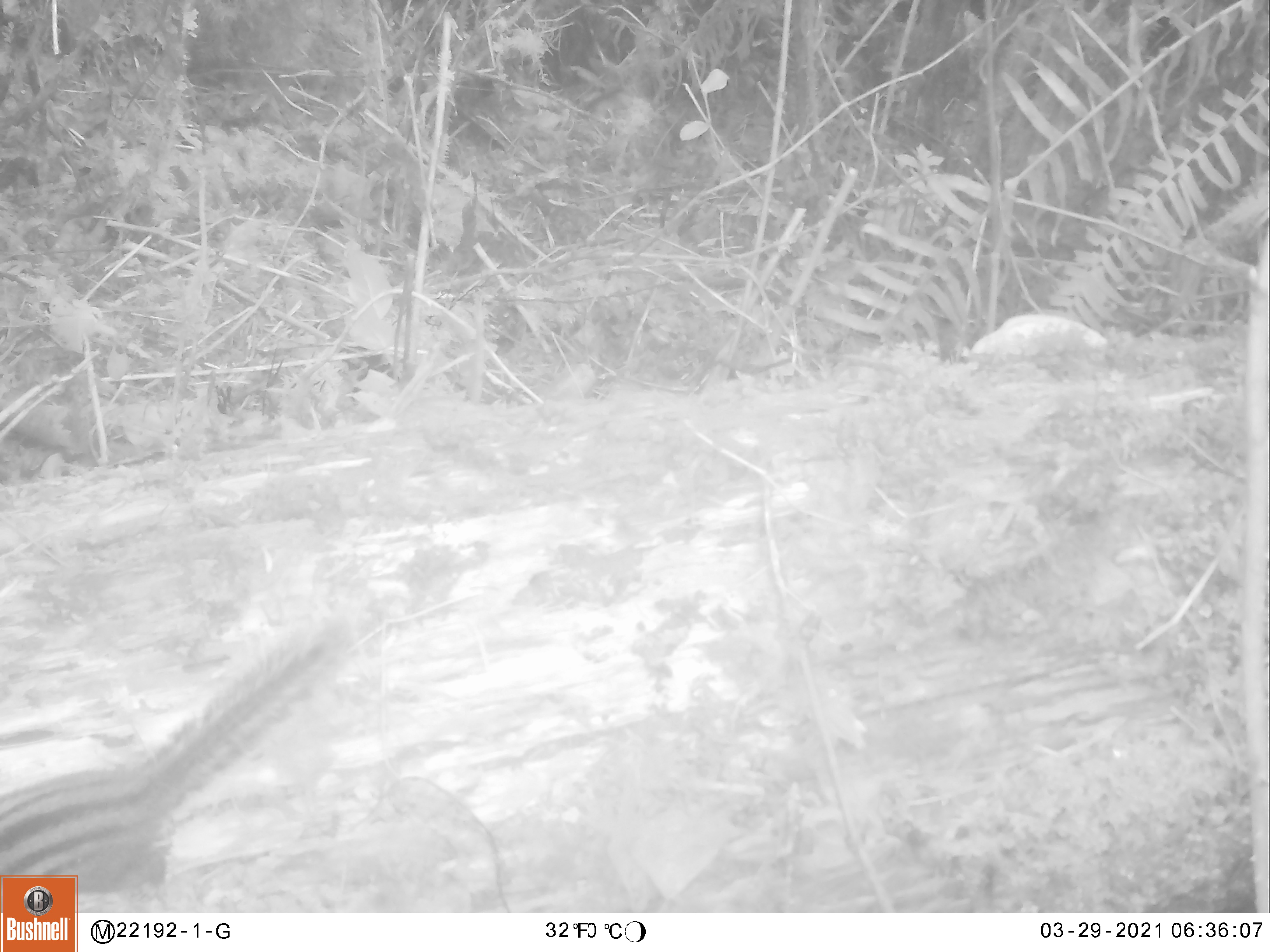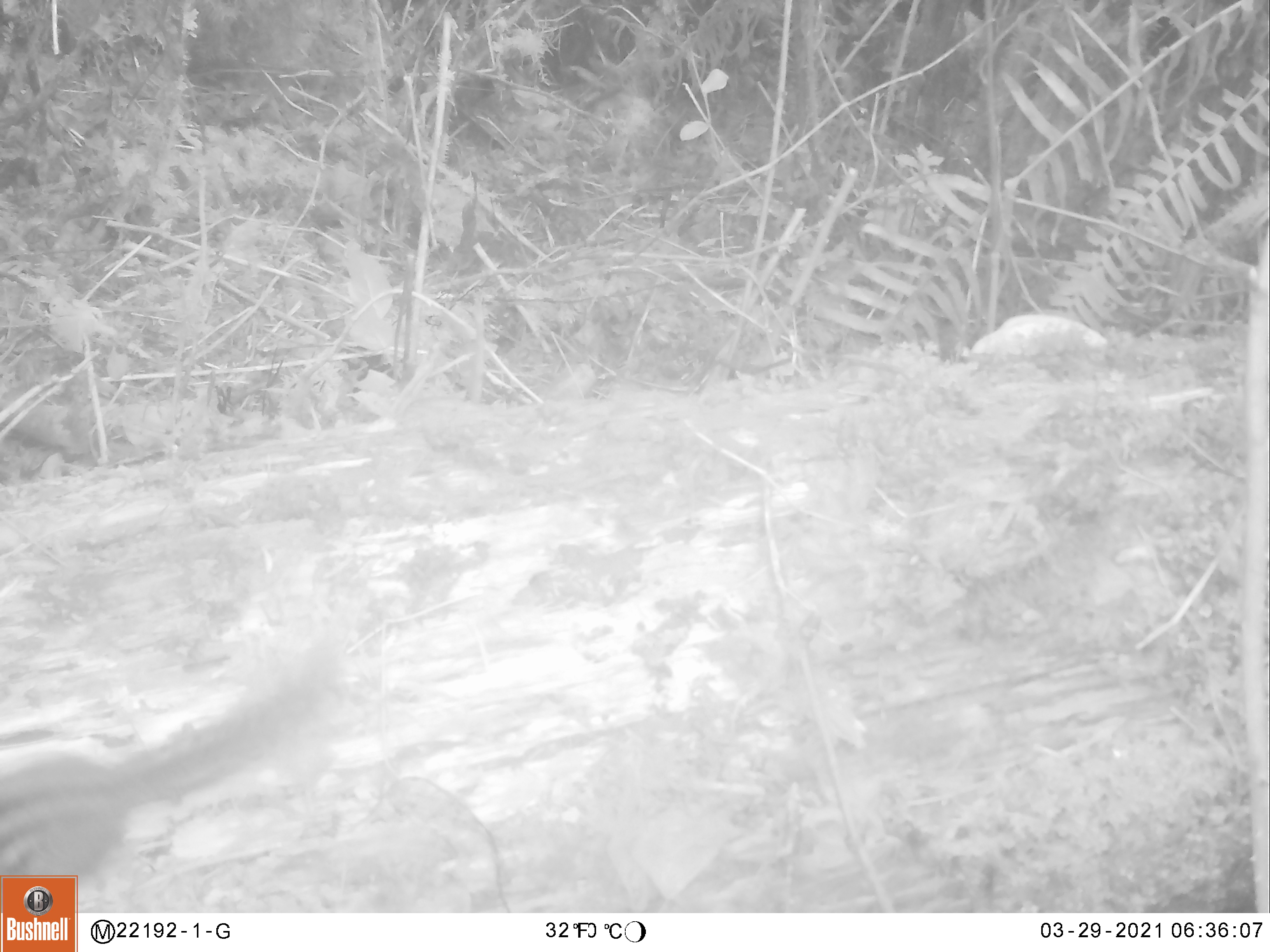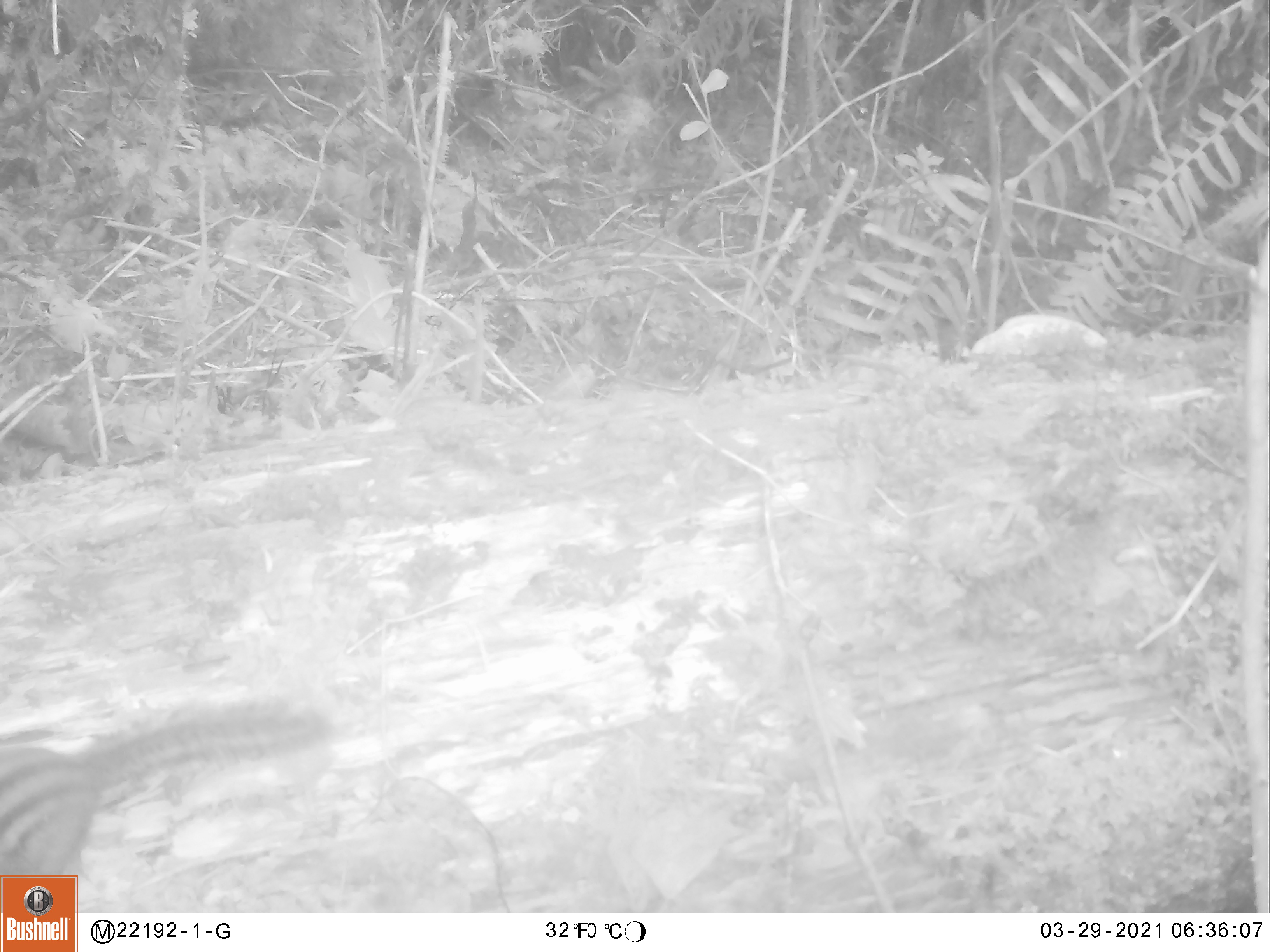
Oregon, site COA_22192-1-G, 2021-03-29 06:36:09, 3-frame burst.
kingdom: Animalia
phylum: Chordata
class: Mammalia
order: Rodentia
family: Sciuridae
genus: Neotamias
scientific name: Neotamias townsendii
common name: townsend's chipmunk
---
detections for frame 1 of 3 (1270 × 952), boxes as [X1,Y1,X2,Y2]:
townsend's chipmunk: [1,626,351,871]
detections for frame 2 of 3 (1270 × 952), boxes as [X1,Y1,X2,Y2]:
townsend's chipmunk: [2,670,341,871]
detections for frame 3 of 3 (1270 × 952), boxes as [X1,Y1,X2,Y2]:
townsend's chipmunk: [3,696,327,871]